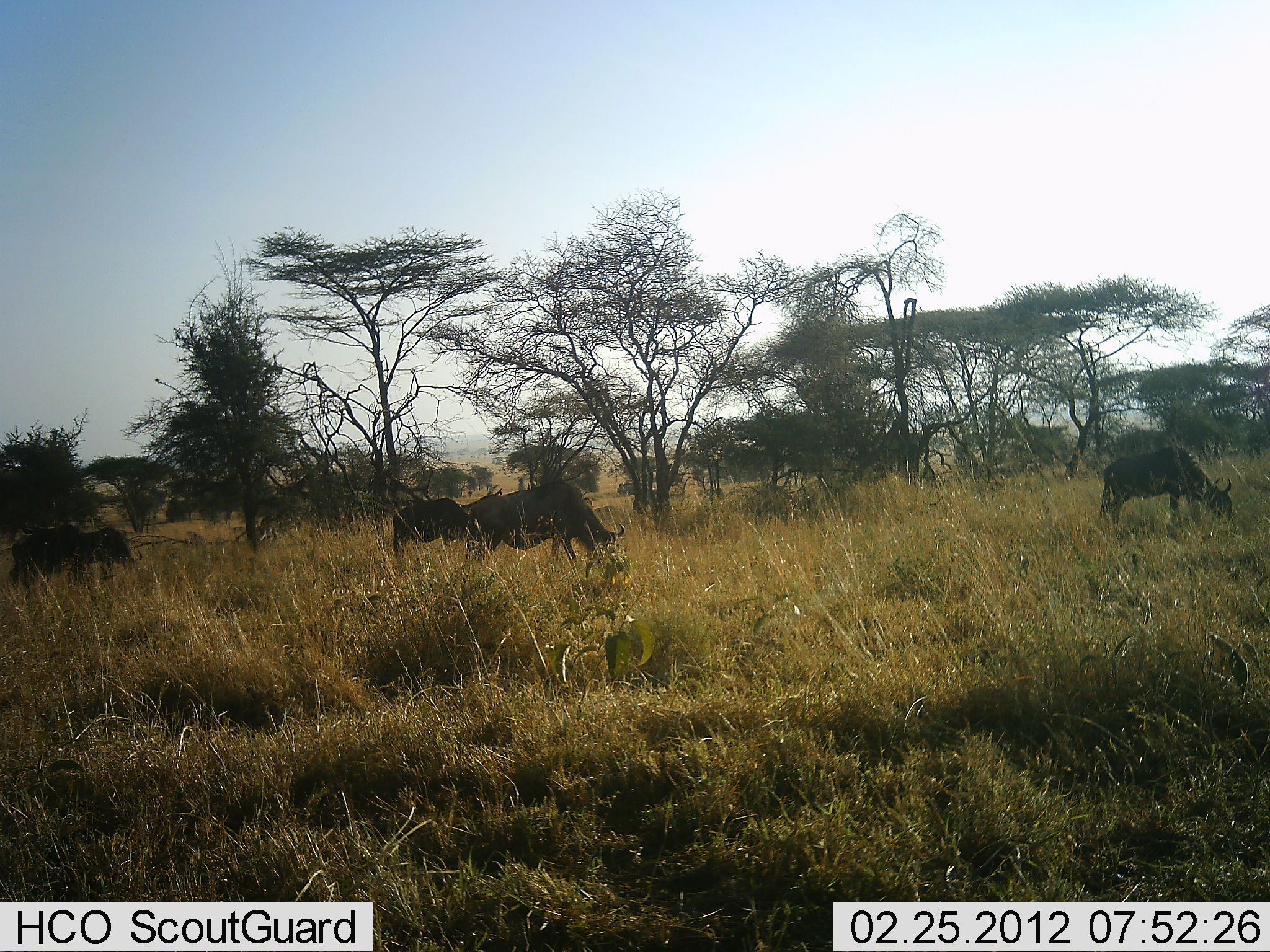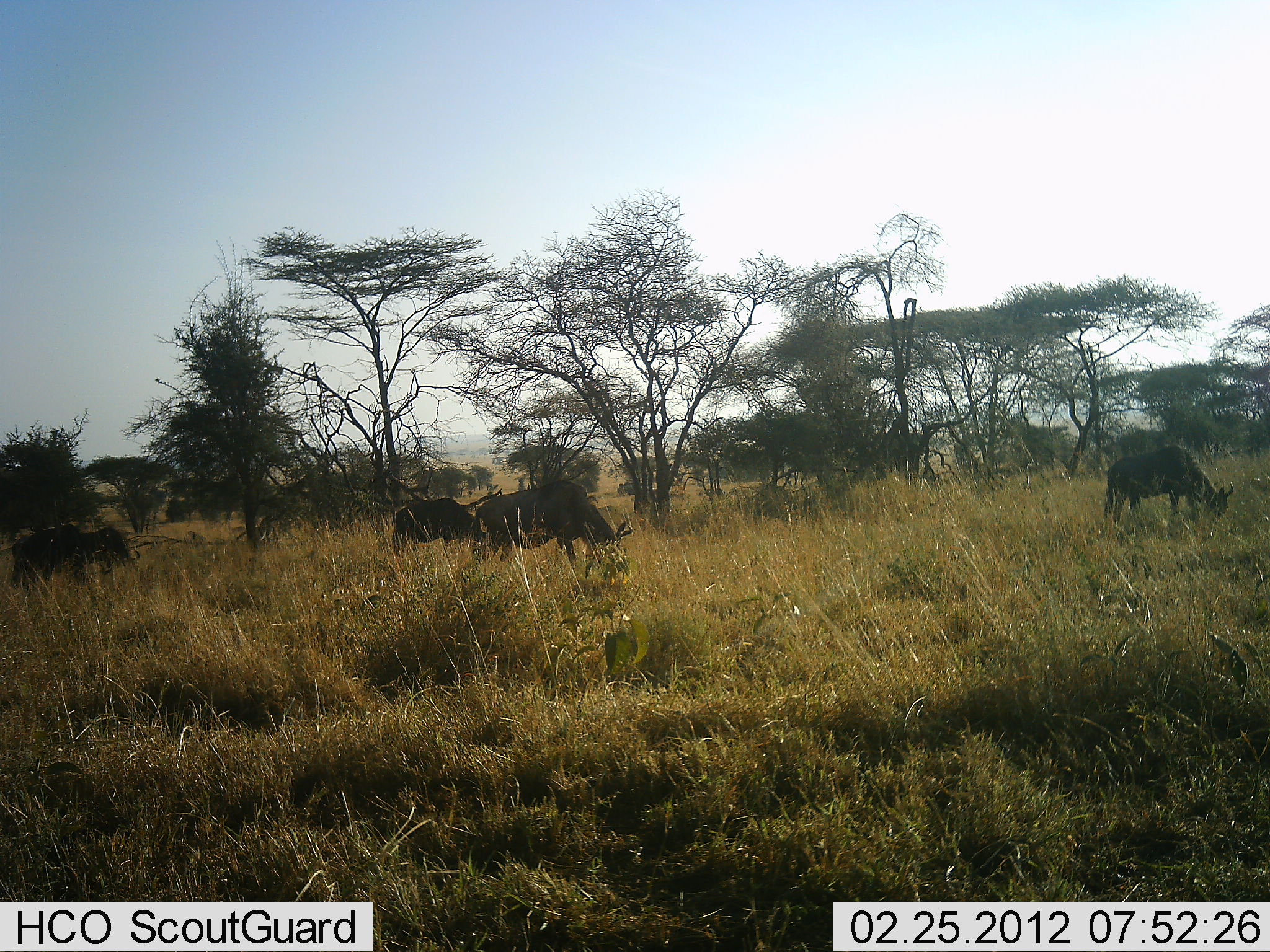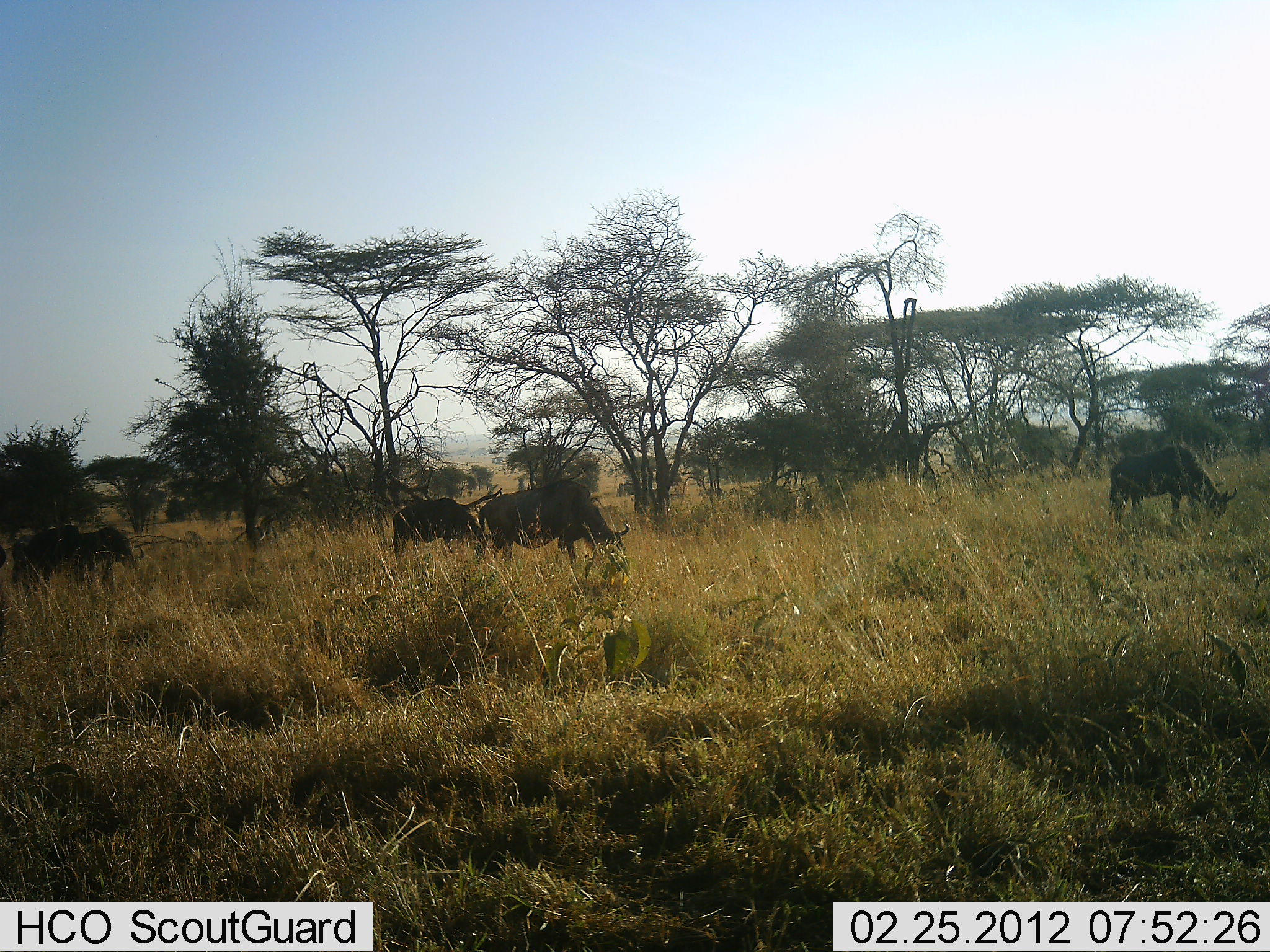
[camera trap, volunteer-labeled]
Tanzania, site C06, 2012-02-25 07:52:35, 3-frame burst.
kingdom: Animalia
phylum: Chordata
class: Mammalia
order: Artiodactyla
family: Bovidae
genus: Connochaetes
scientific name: Connochaetes taurinus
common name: blue wildebeest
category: wildebeest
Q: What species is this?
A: Wildebeest (blue wildebeest) (Connochaetes taurinus).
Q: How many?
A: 4.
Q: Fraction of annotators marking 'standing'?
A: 24%.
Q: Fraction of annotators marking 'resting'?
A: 0%.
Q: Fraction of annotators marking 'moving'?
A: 6%.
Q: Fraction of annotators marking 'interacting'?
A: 0%.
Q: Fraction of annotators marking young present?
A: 0%.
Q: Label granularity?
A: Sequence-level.